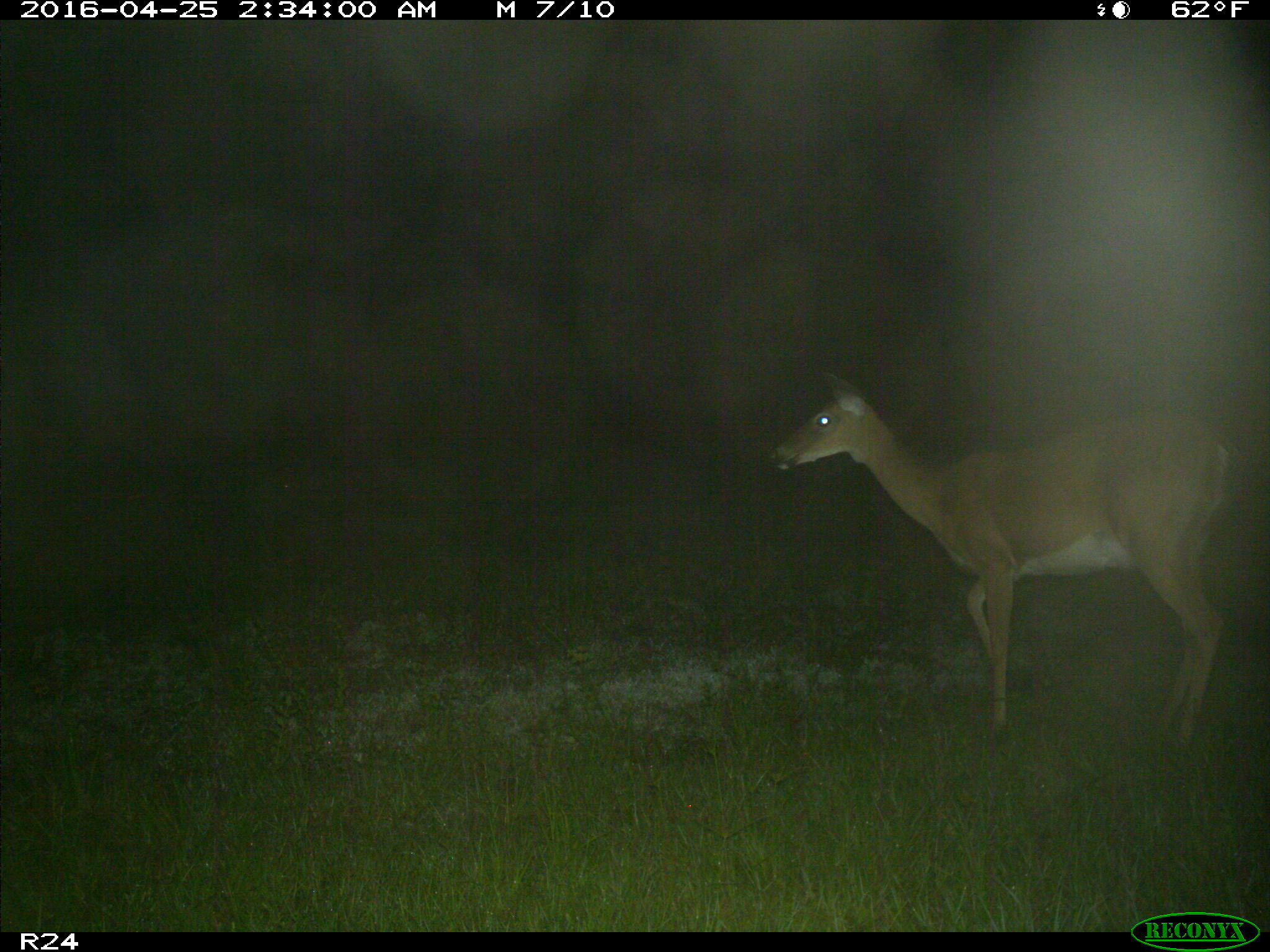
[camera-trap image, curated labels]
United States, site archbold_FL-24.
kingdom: Animalia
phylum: Chordata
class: Mammalia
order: Artiodactyla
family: Cervidae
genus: Odocoileus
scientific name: Odocoileus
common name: deer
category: unidentified deer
Unidentified deer (deer) (Odocoileus).